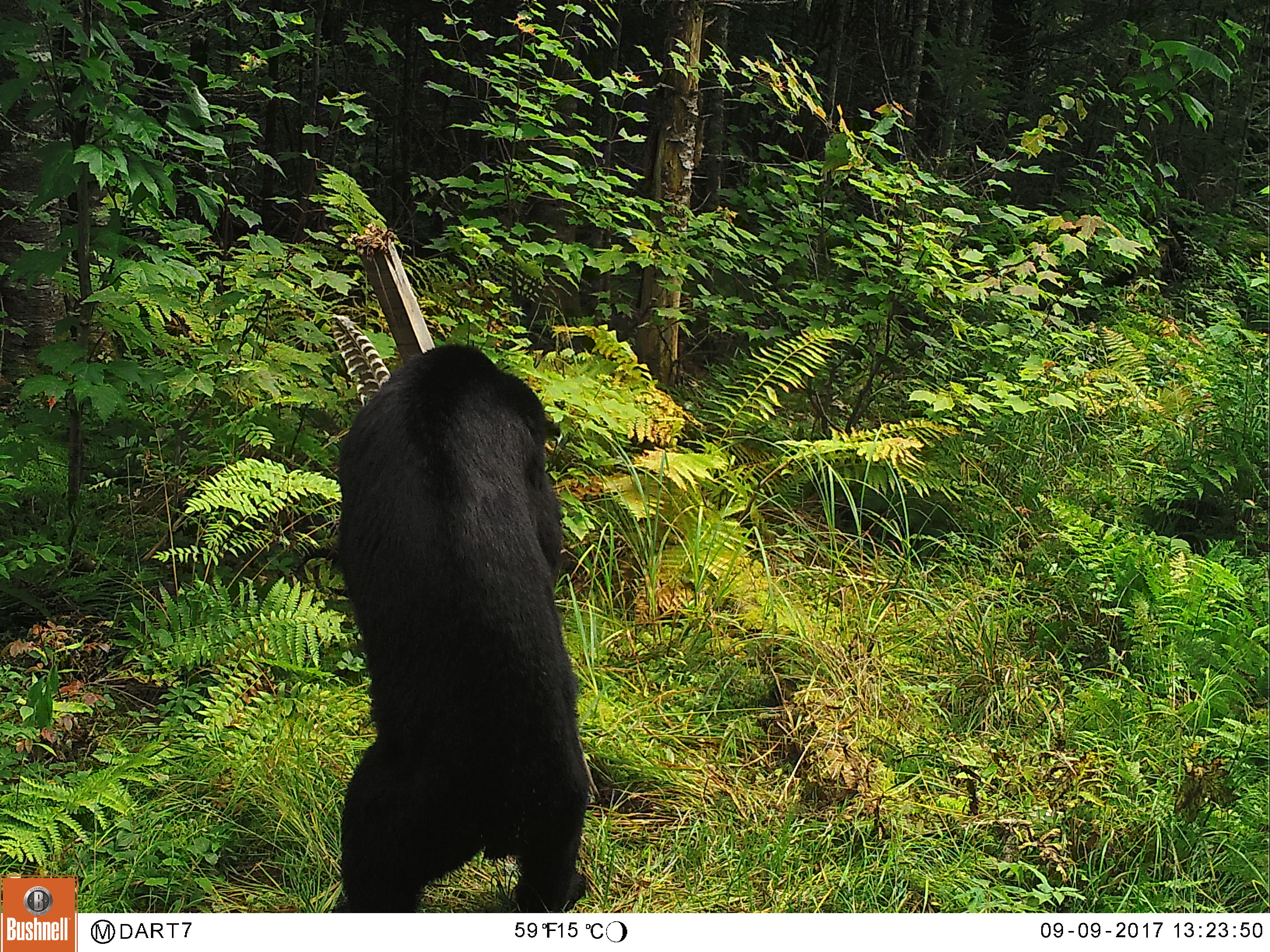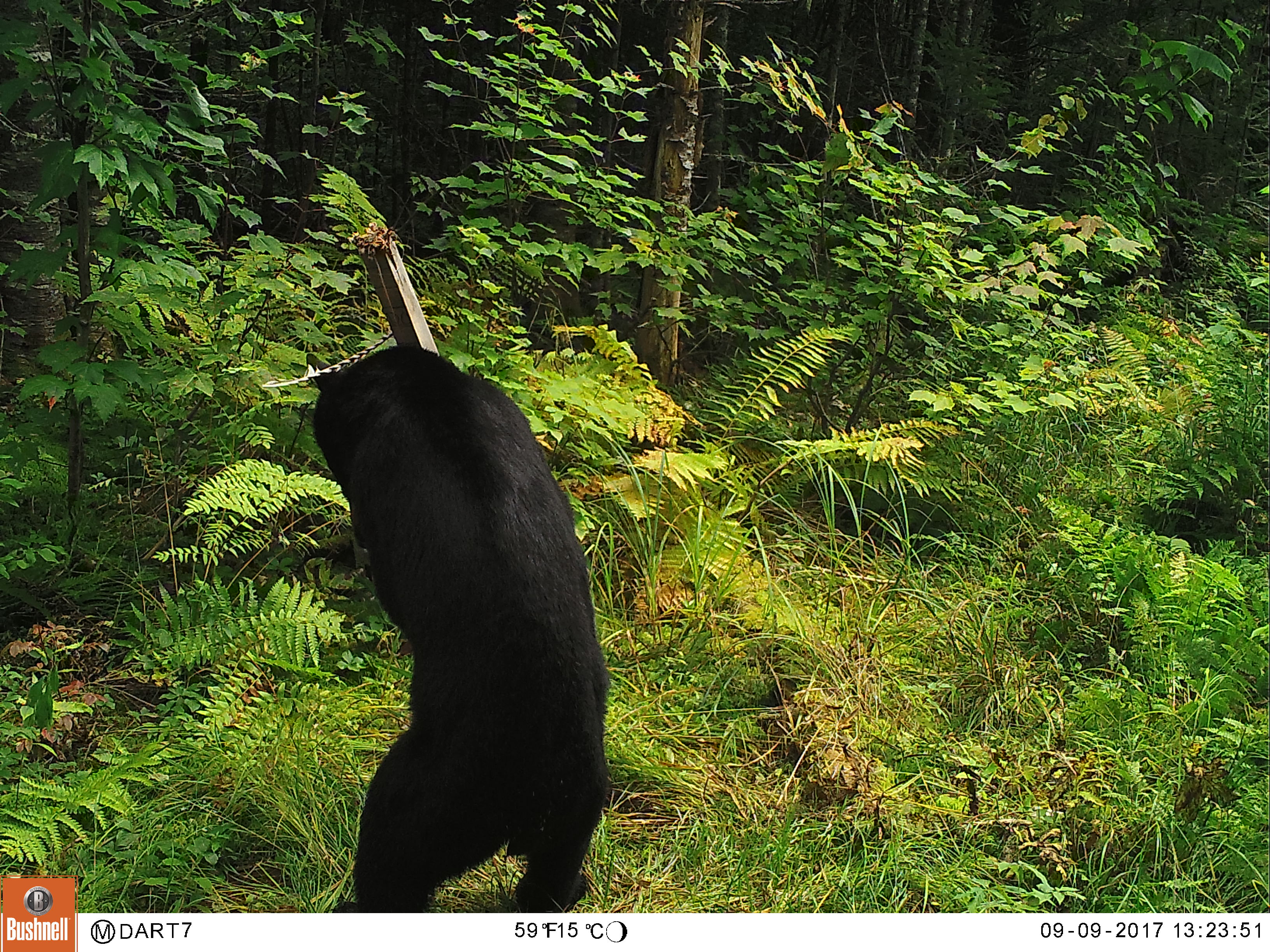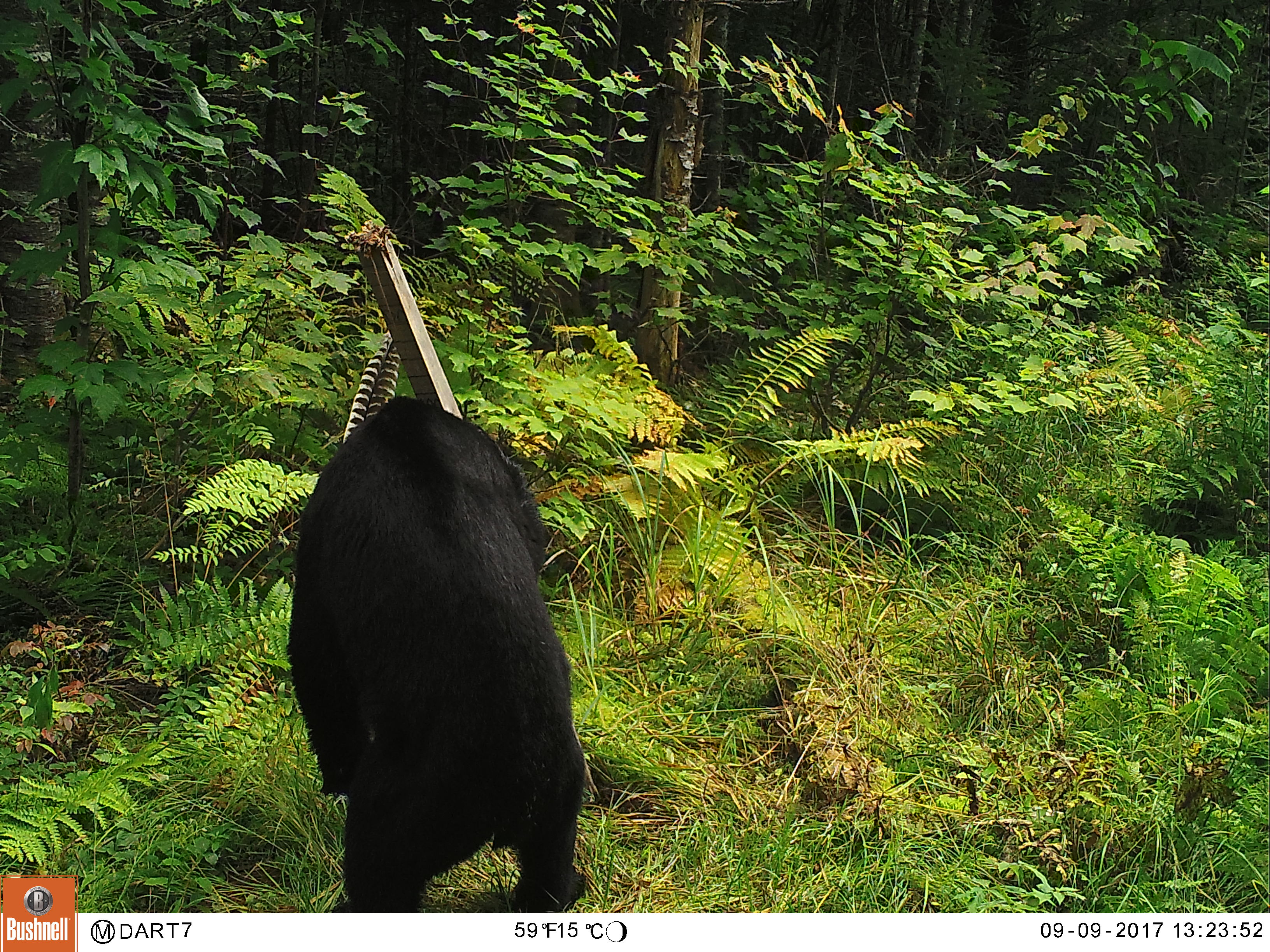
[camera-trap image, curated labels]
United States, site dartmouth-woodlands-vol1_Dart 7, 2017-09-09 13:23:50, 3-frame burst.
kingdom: Animalia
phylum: Chordata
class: Mammalia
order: Carnivora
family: Ursidae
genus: Ursus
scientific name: Ursus americanus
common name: black bear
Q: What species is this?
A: Black bear (Ursus americanus).